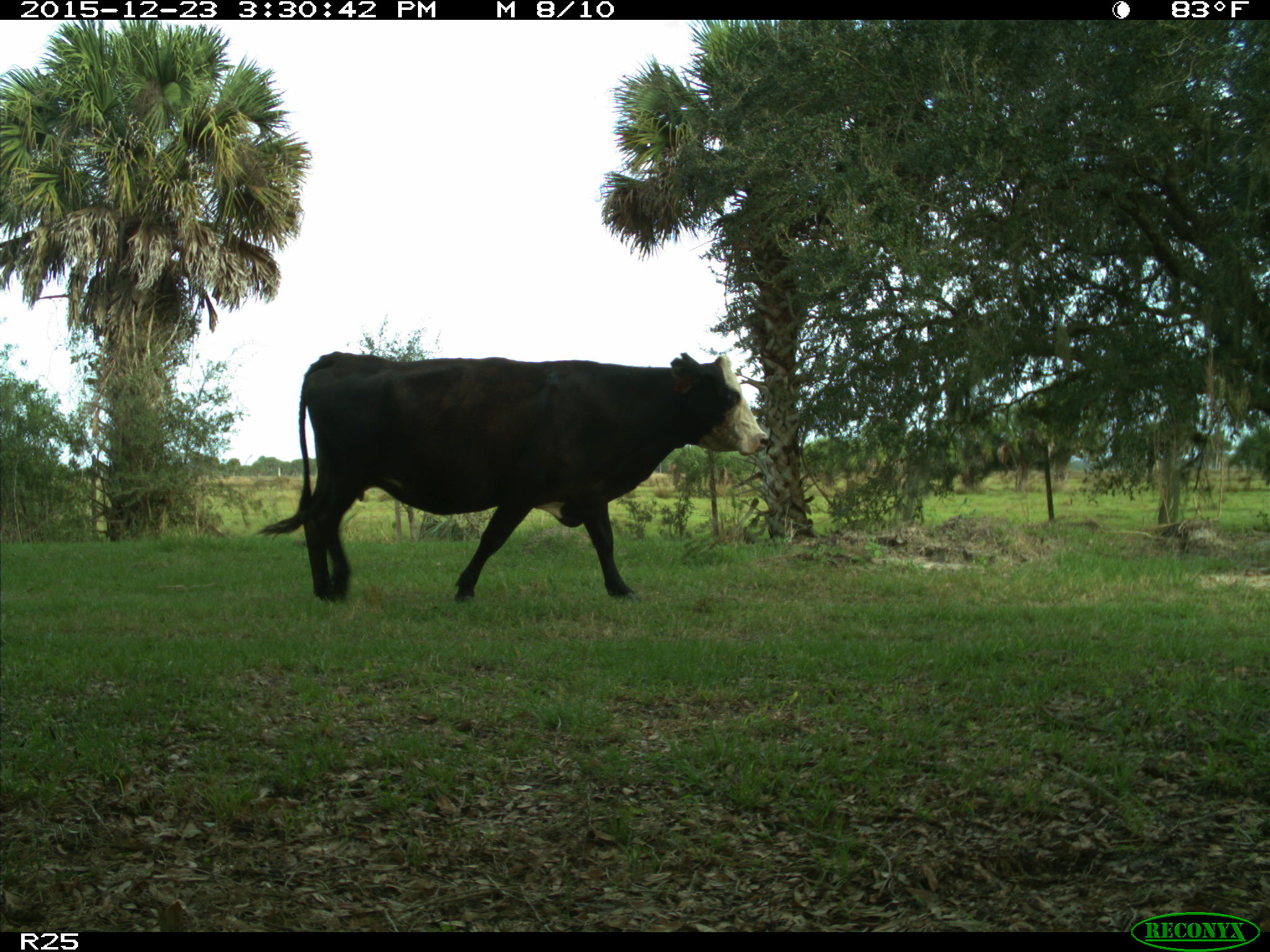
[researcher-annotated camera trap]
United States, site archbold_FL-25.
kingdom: Animalia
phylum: Chordata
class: Mammalia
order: Artiodactyla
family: Bovidae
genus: Bos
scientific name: Bos taurus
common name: domestic cow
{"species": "Bos taurus (domestic cow)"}